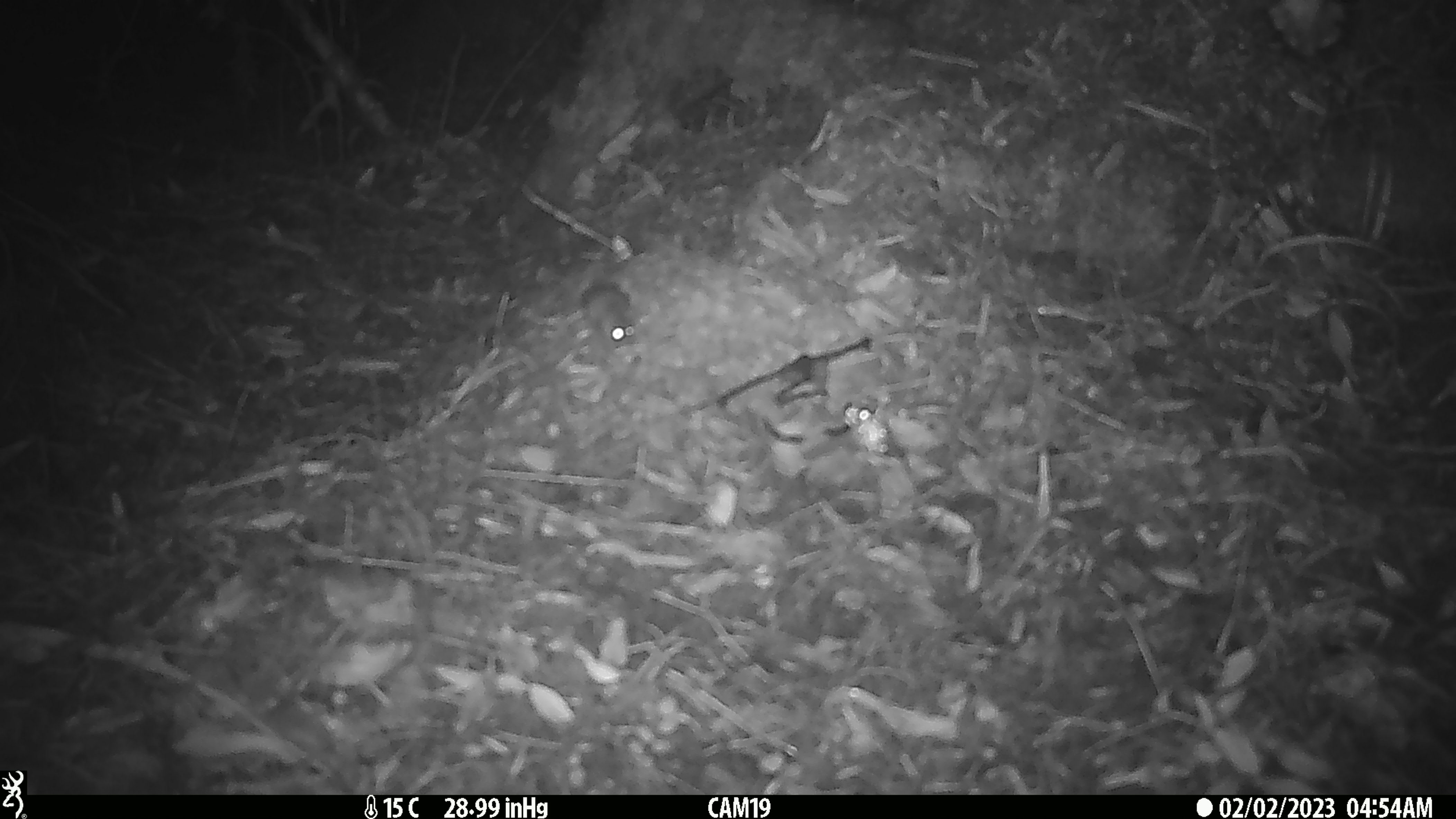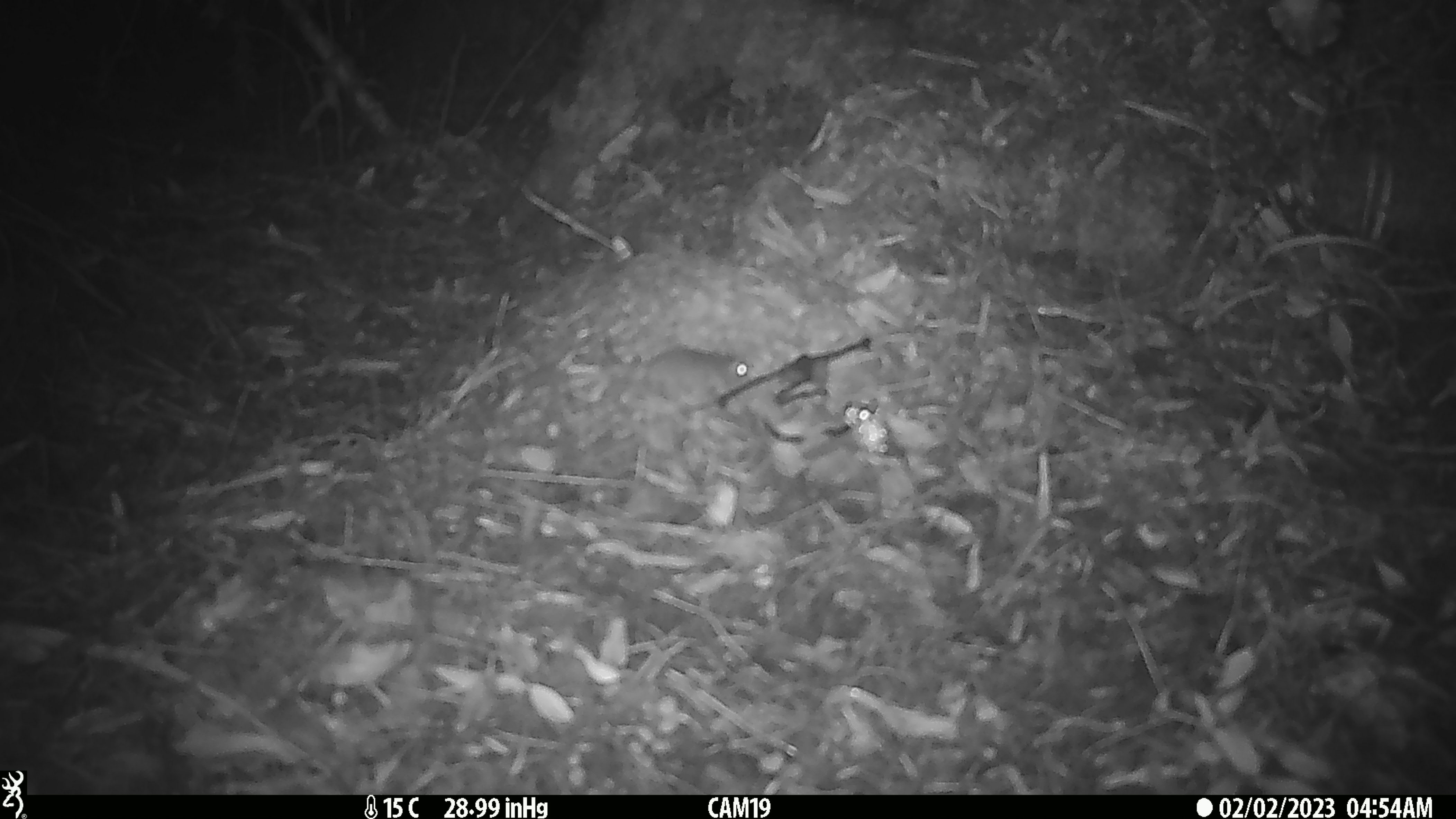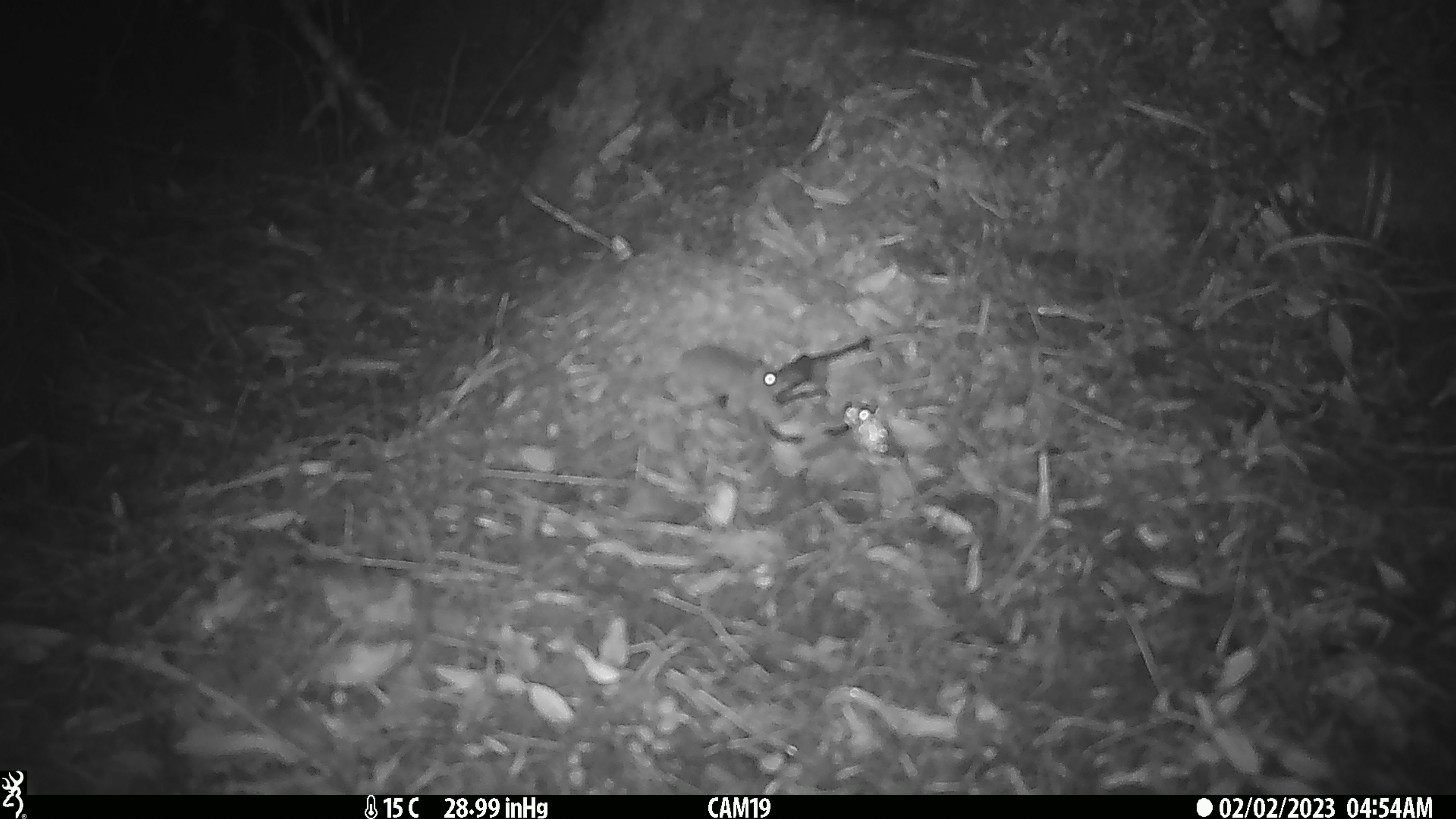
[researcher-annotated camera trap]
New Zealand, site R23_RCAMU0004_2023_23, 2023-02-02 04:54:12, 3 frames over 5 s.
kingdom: Animalia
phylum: Chordata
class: Mammalia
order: Rodentia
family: Muridae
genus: Mus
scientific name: Mus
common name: mouse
Mouse (Mus).